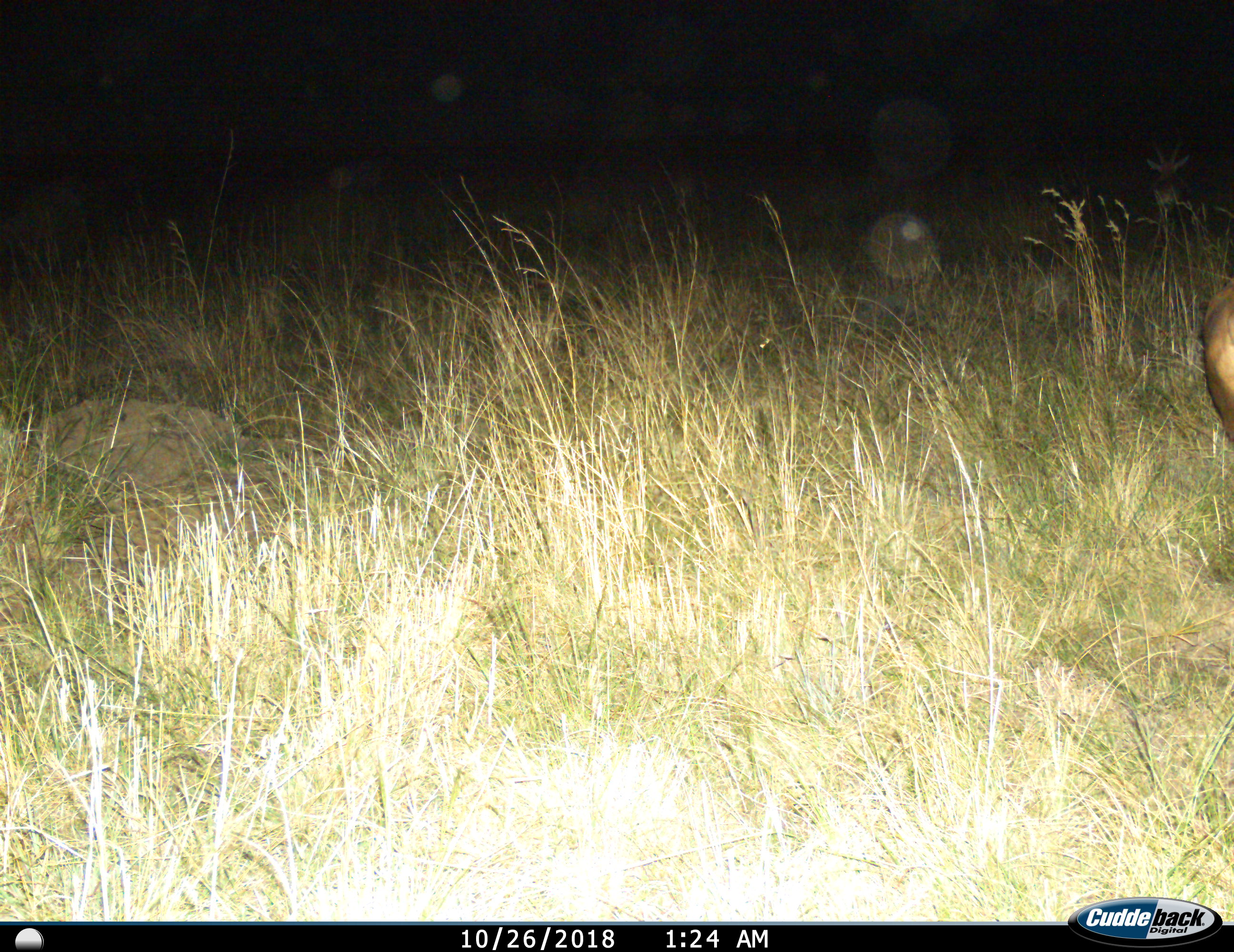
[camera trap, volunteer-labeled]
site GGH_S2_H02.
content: unidentified animal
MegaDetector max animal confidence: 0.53